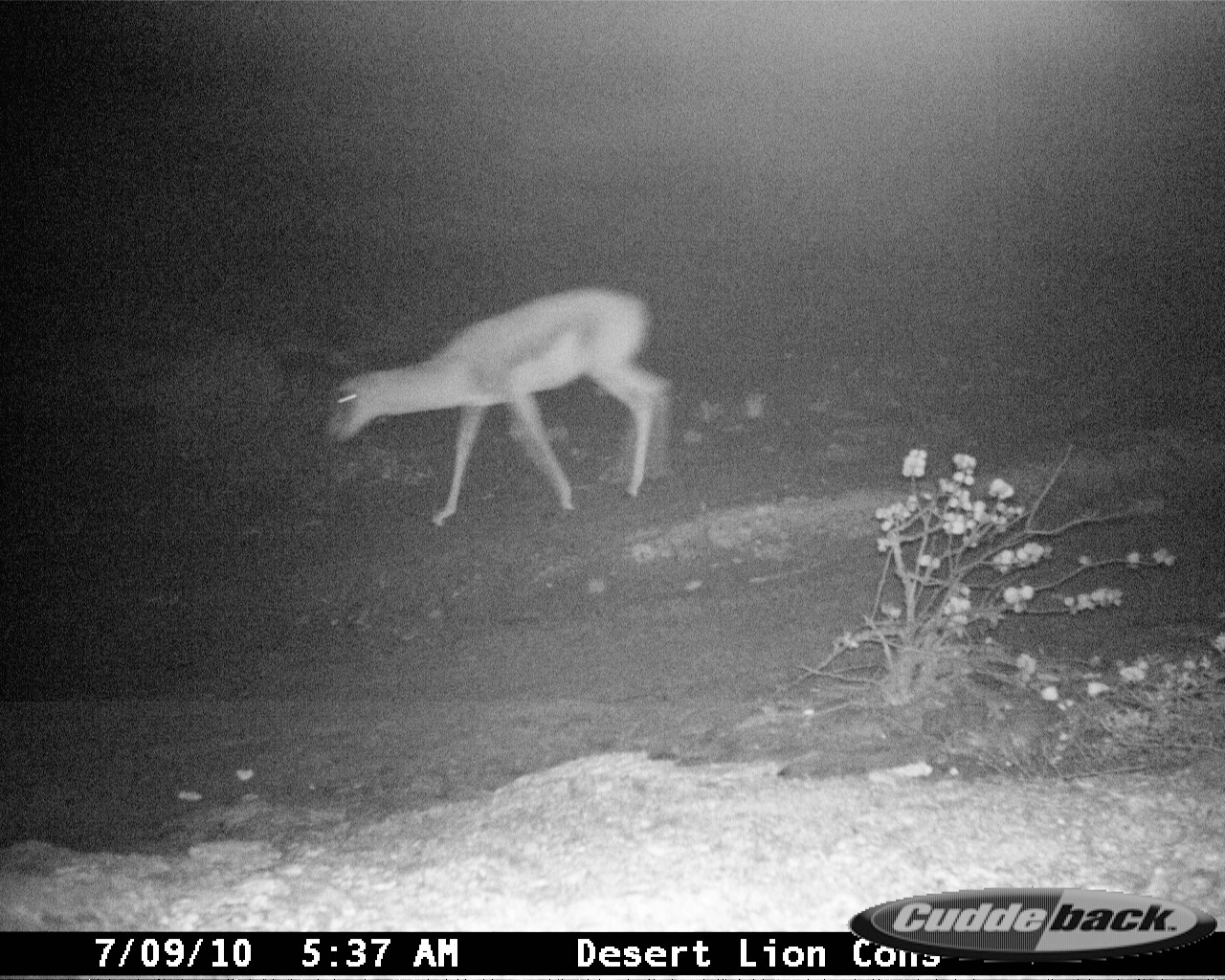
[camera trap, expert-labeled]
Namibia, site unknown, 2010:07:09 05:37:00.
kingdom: Animalia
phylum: Chordata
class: Mammalia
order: Artiodactyla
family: Bovidae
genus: Antidorcas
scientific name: Antidorcas marsupialis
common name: springbok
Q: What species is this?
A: Antidorcas marsupialis (springbok).